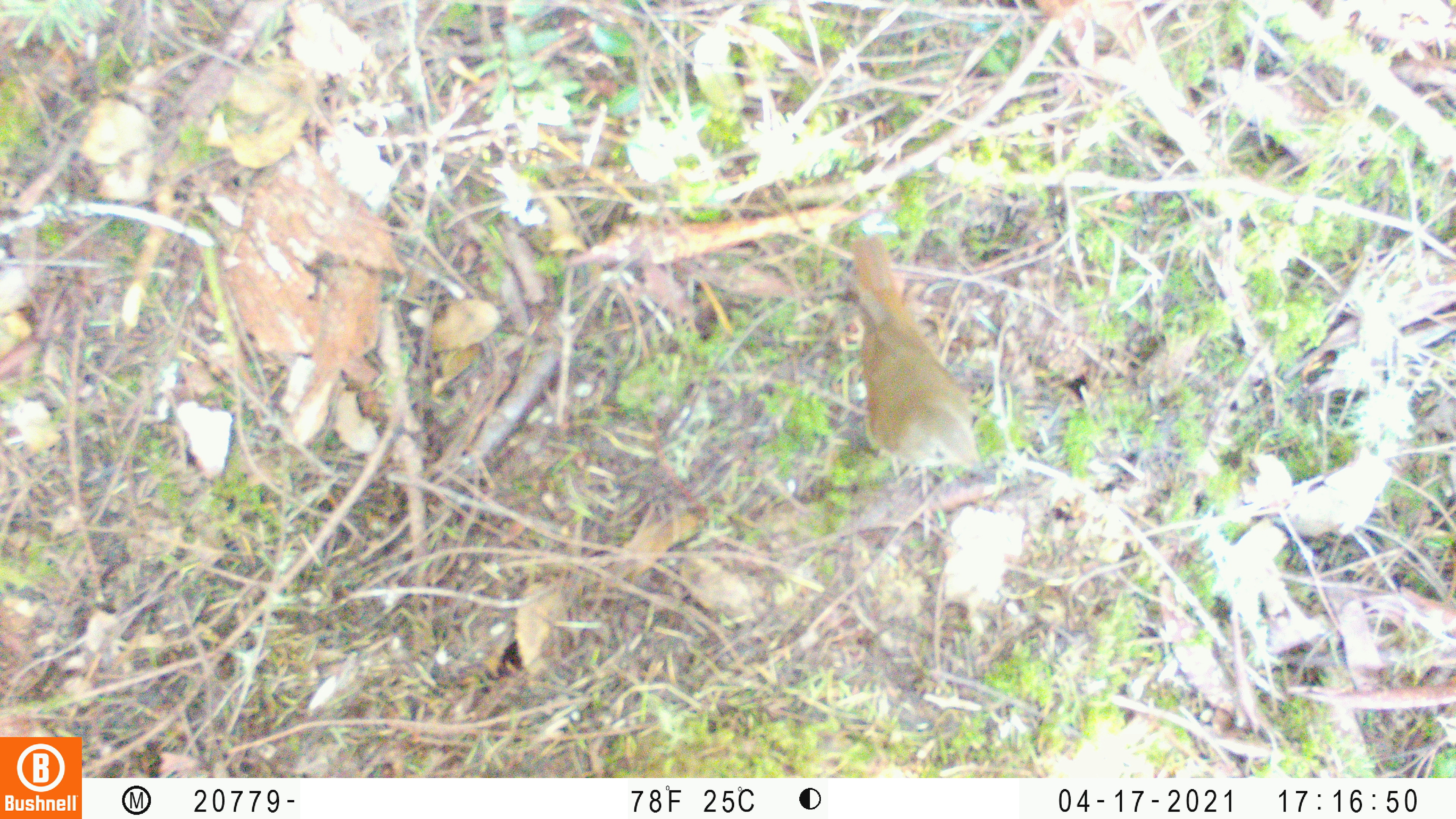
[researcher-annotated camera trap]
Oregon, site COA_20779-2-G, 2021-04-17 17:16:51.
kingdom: Animalia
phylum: Chordata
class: Aves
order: Passeriformes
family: Turdidae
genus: Catharus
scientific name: Catharus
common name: brown thrushes and nightingale-thrushes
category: catharus species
Catharus species (brown thrushes and nightingale-thrushes) (Catharus).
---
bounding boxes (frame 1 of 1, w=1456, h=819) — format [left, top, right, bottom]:
catharus species: [825, 210, 1010, 507]